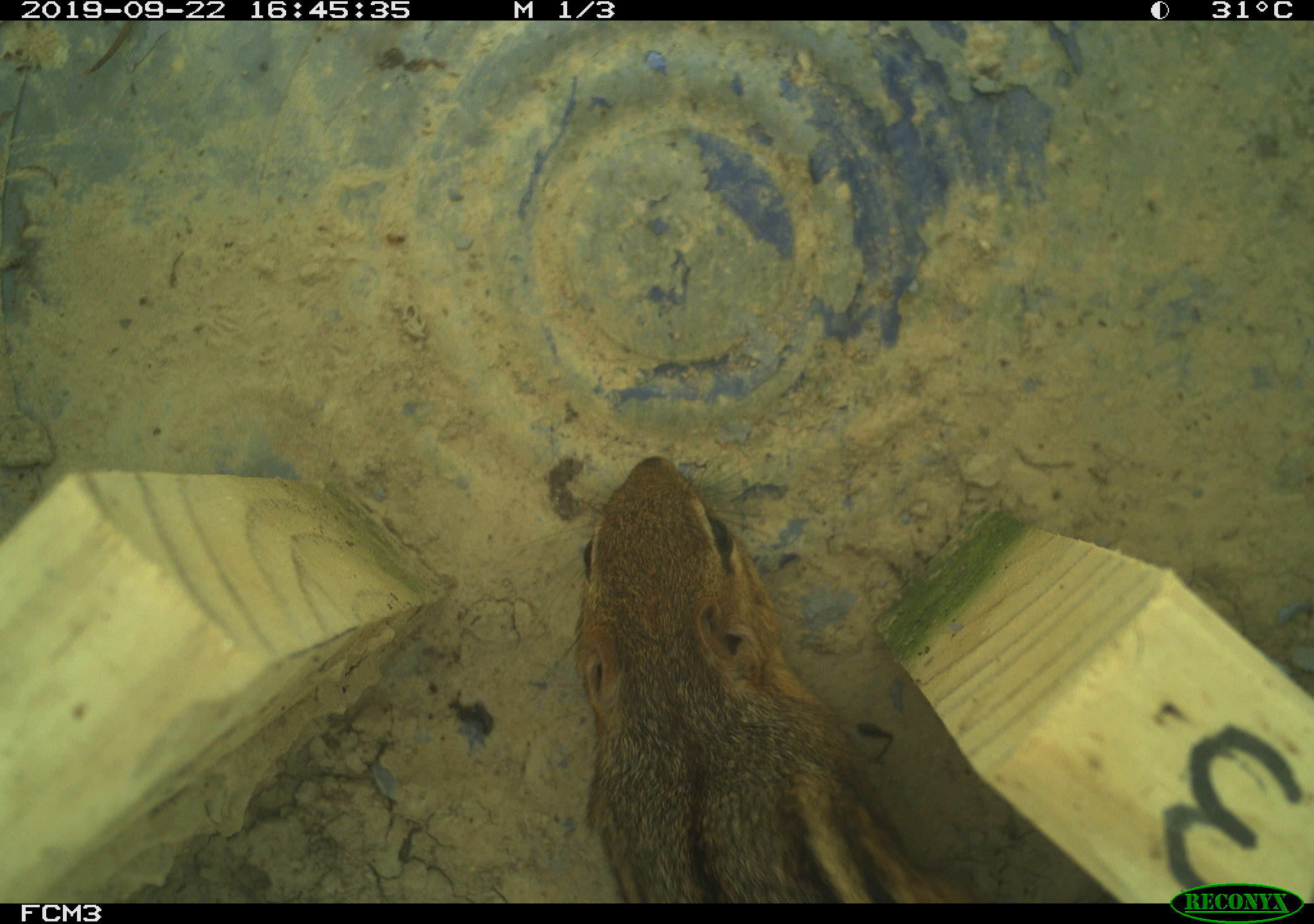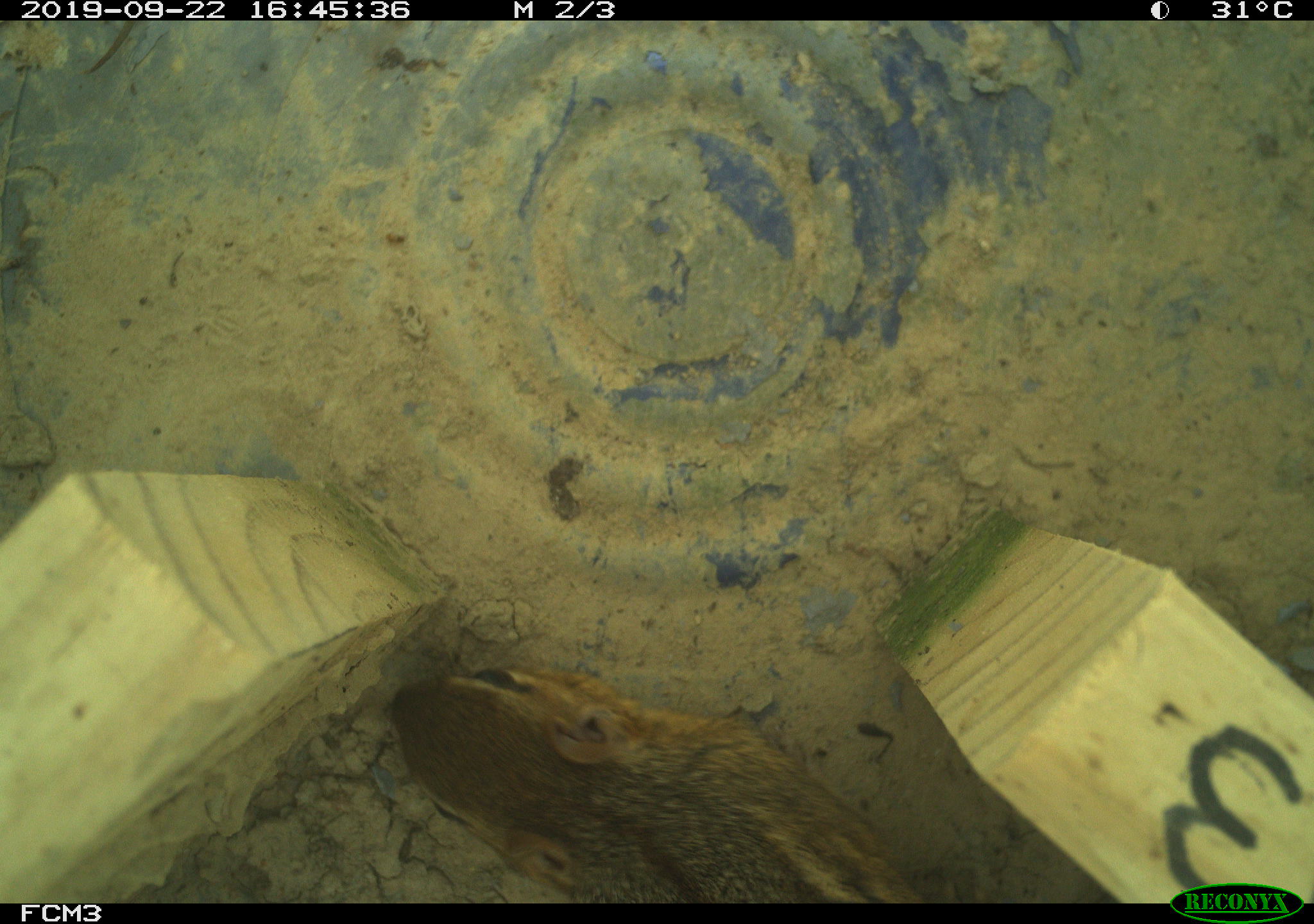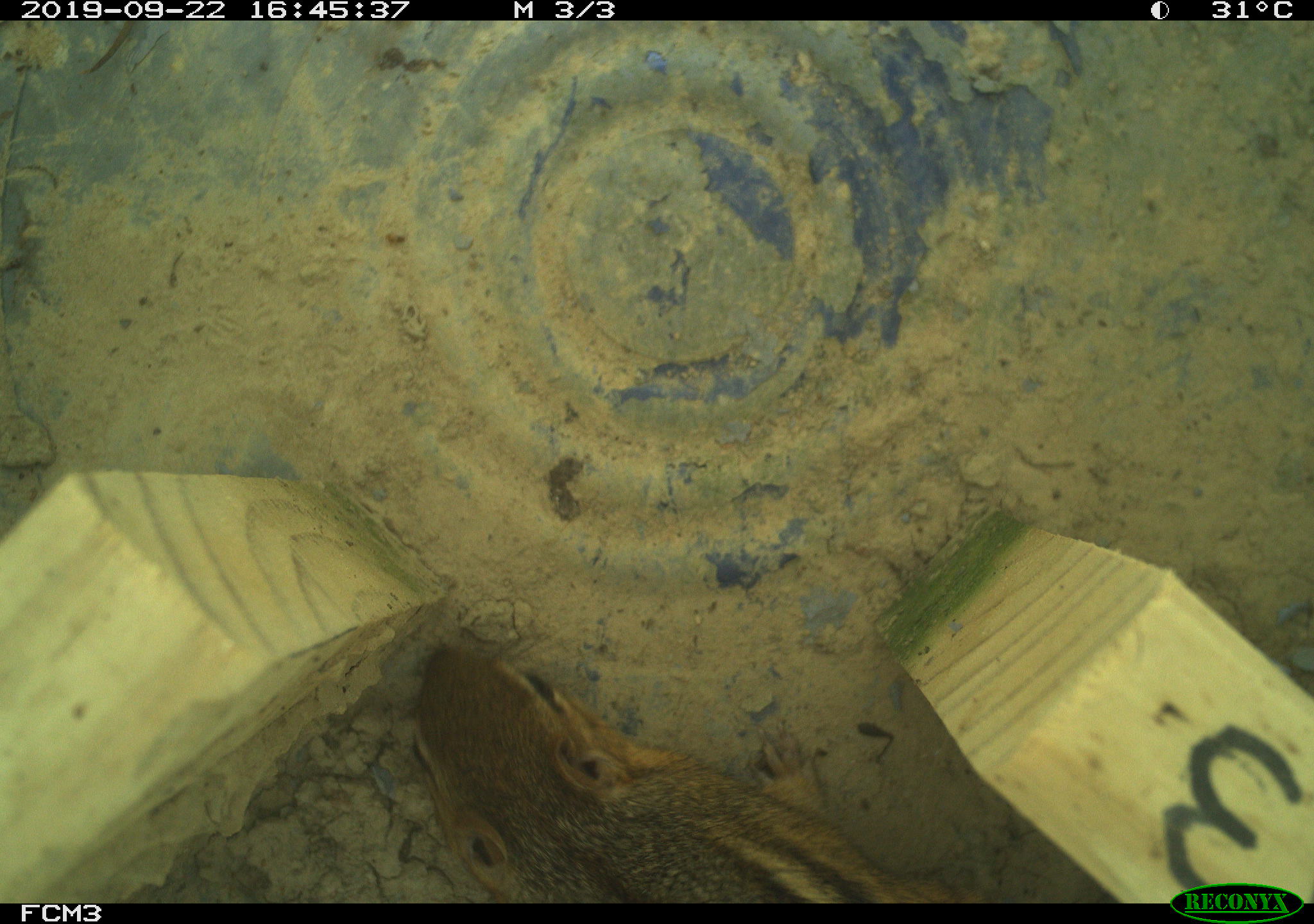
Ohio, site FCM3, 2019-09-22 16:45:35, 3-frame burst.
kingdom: Animalia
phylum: Chordata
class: Mammalia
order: Rodentia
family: Sciuridae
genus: Tamias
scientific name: Tamias striatus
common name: eastern chipmunk